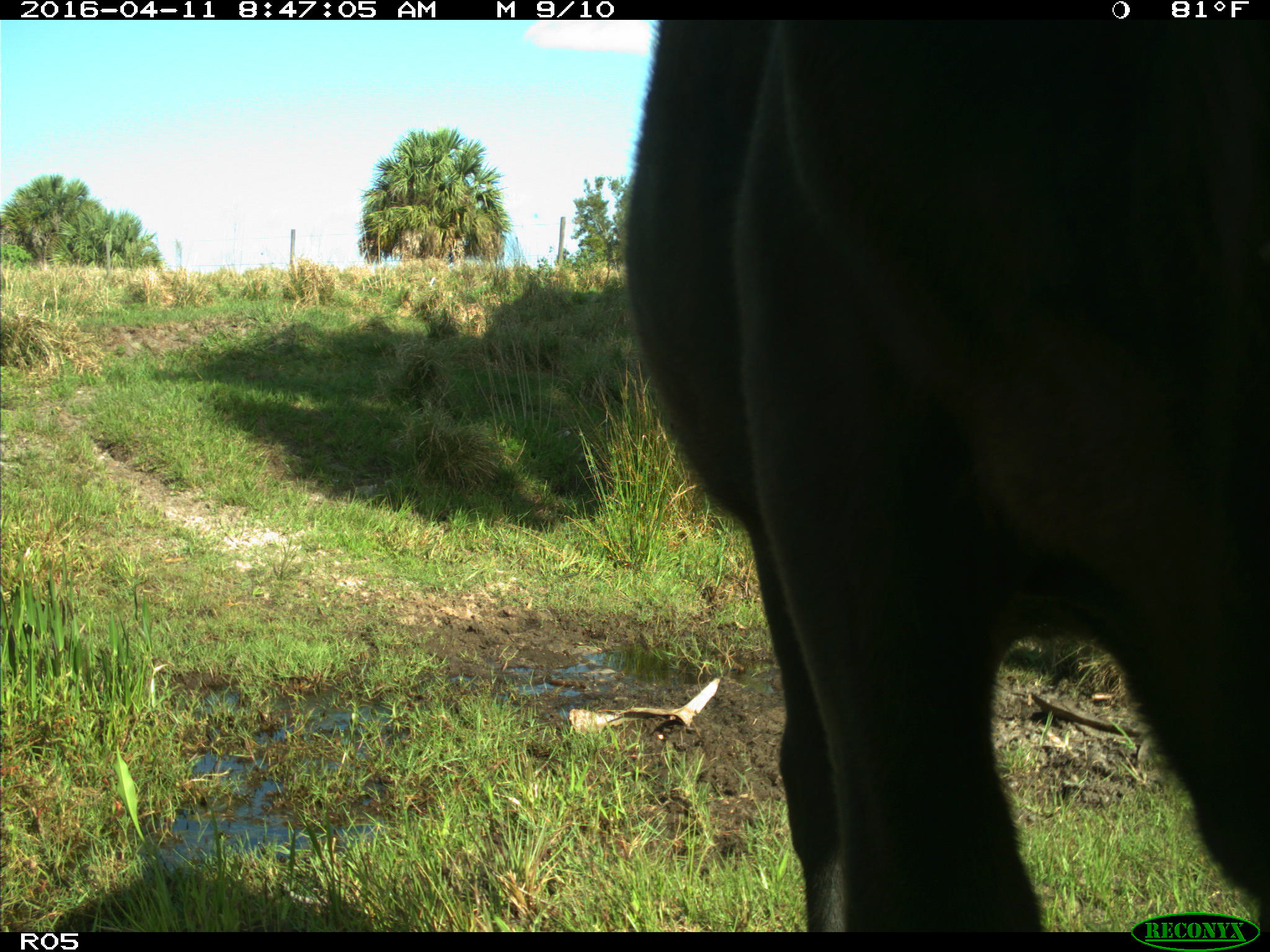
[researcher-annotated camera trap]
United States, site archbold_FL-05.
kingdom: Animalia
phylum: Chordata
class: Mammalia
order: Artiodactyla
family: Bovidae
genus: Bos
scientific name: Bos taurus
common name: domestic cow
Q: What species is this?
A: Bos taurus (domestic cow).